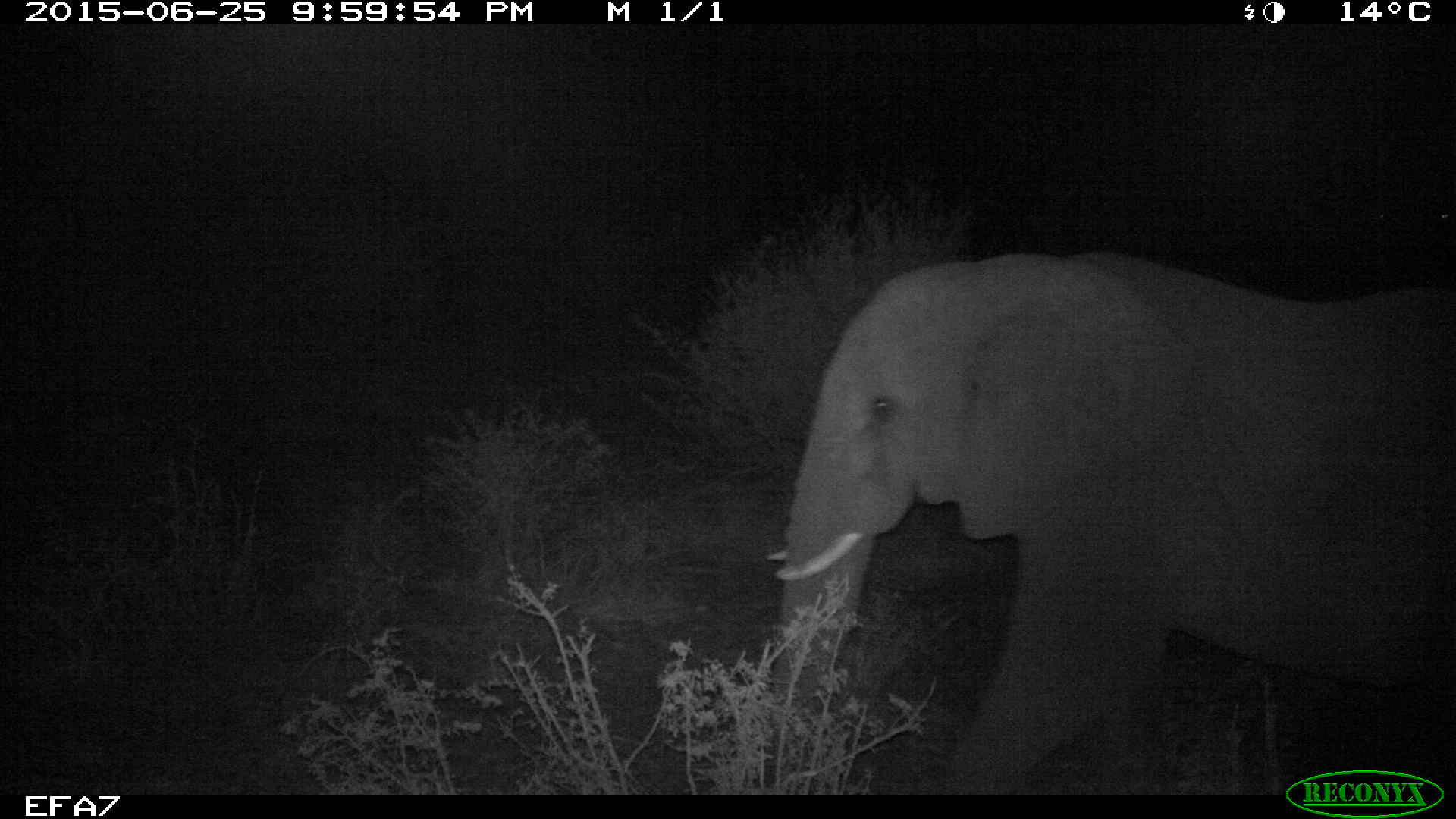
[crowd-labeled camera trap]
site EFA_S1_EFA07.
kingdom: Animalia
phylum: Chordata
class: Mammalia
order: Proboscidea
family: Elephantidae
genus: Loxodonta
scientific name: Loxodonta africana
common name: african bush elephant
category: elephant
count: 1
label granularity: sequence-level